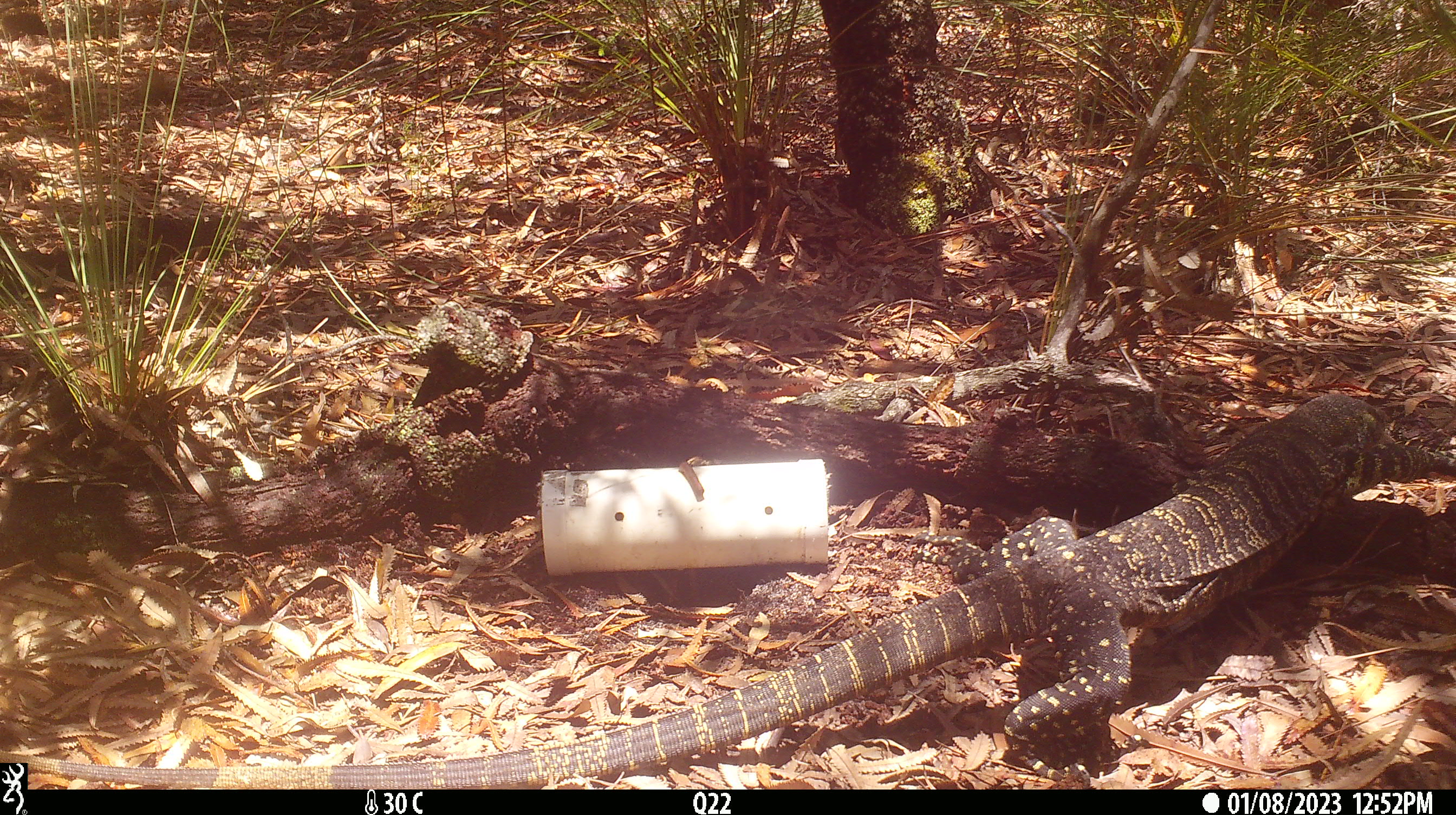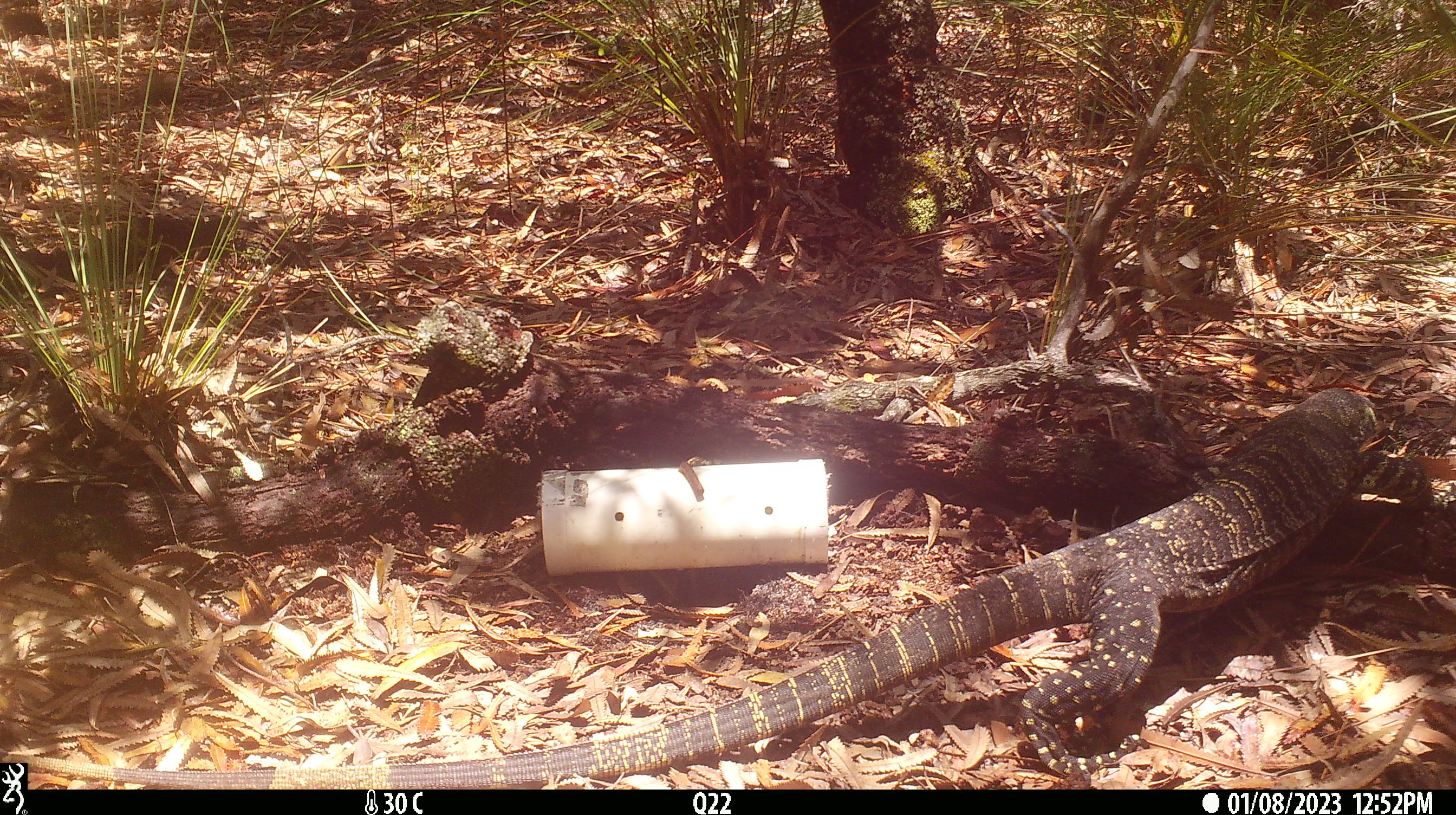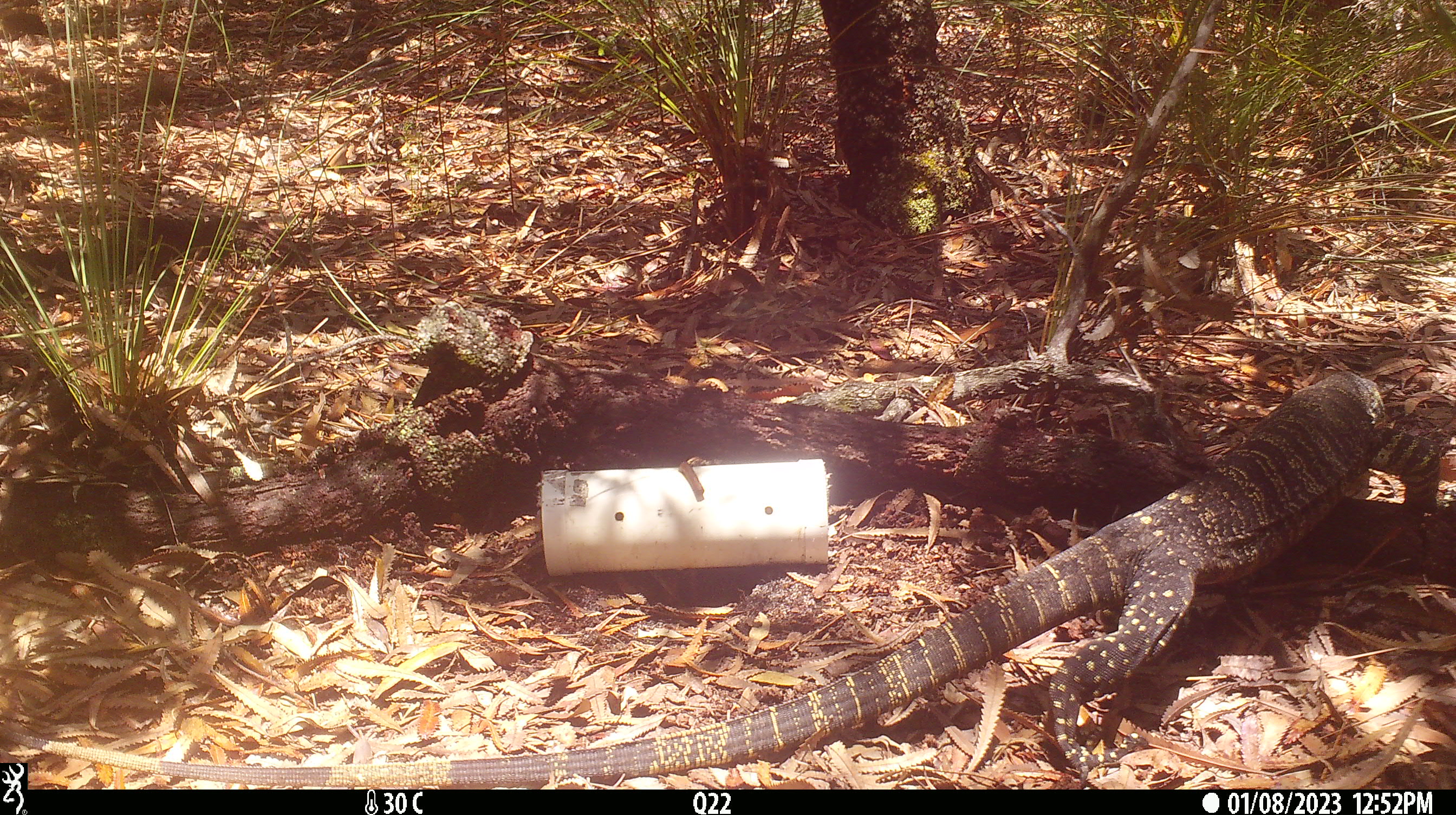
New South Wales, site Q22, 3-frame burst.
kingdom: Animalia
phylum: Chordata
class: Reptilia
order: Squamata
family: Varanidae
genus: Varanus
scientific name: Varanus varius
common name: lace monitor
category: goanna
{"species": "goanna (lace monitor) (Varanus varius)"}